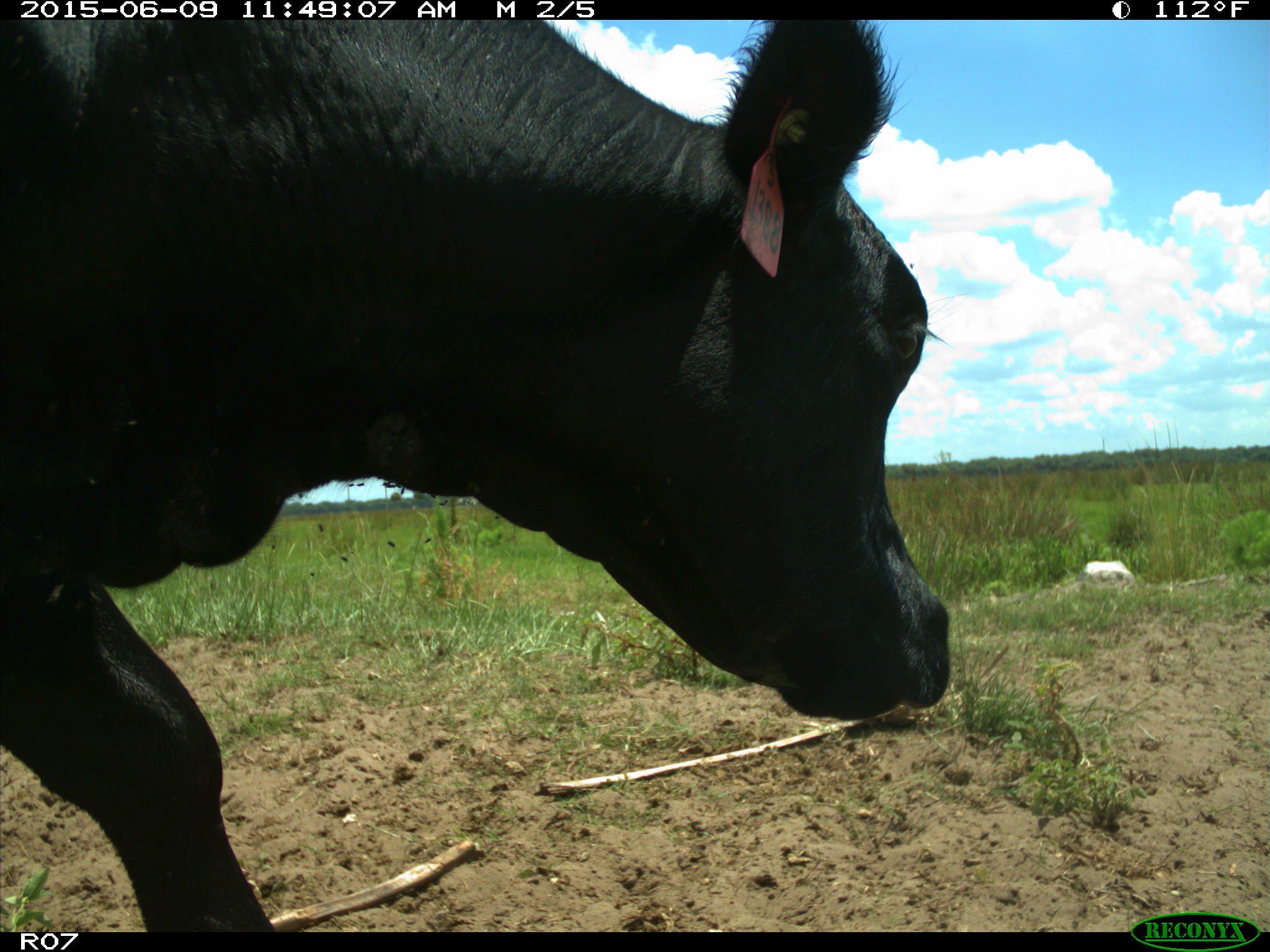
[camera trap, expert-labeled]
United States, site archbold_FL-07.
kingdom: Animalia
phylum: Chordata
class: Mammalia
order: Artiodactyla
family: Bovidae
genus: Bos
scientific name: Bos taurus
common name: domestic cow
Bos taurus (domestic cow).